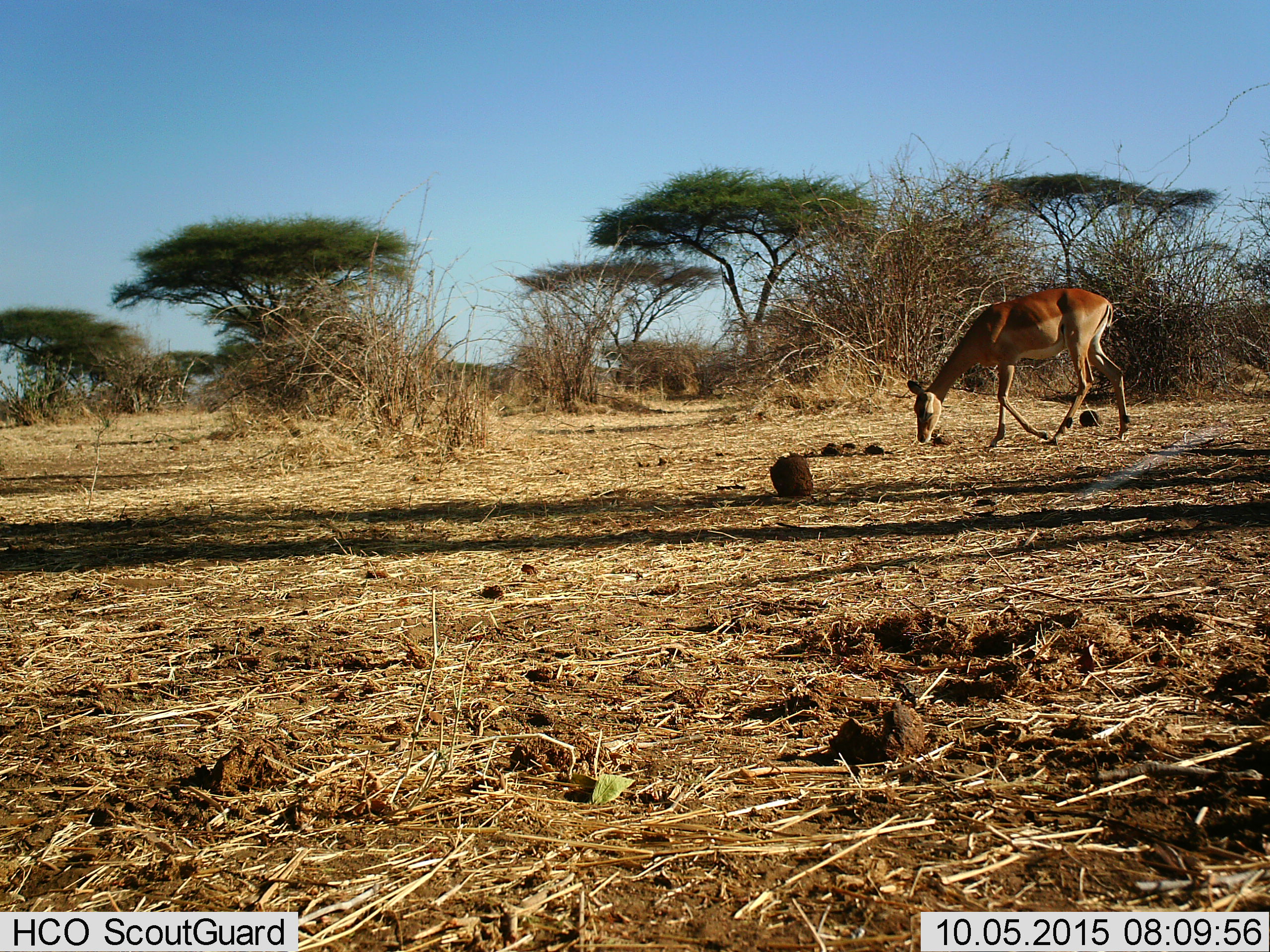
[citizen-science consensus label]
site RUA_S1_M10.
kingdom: Animalia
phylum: Chordata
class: Mammalia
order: Artiodactyla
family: Bovidae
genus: Aepyceros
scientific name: Aepyceros melampus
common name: impala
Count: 1.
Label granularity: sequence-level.